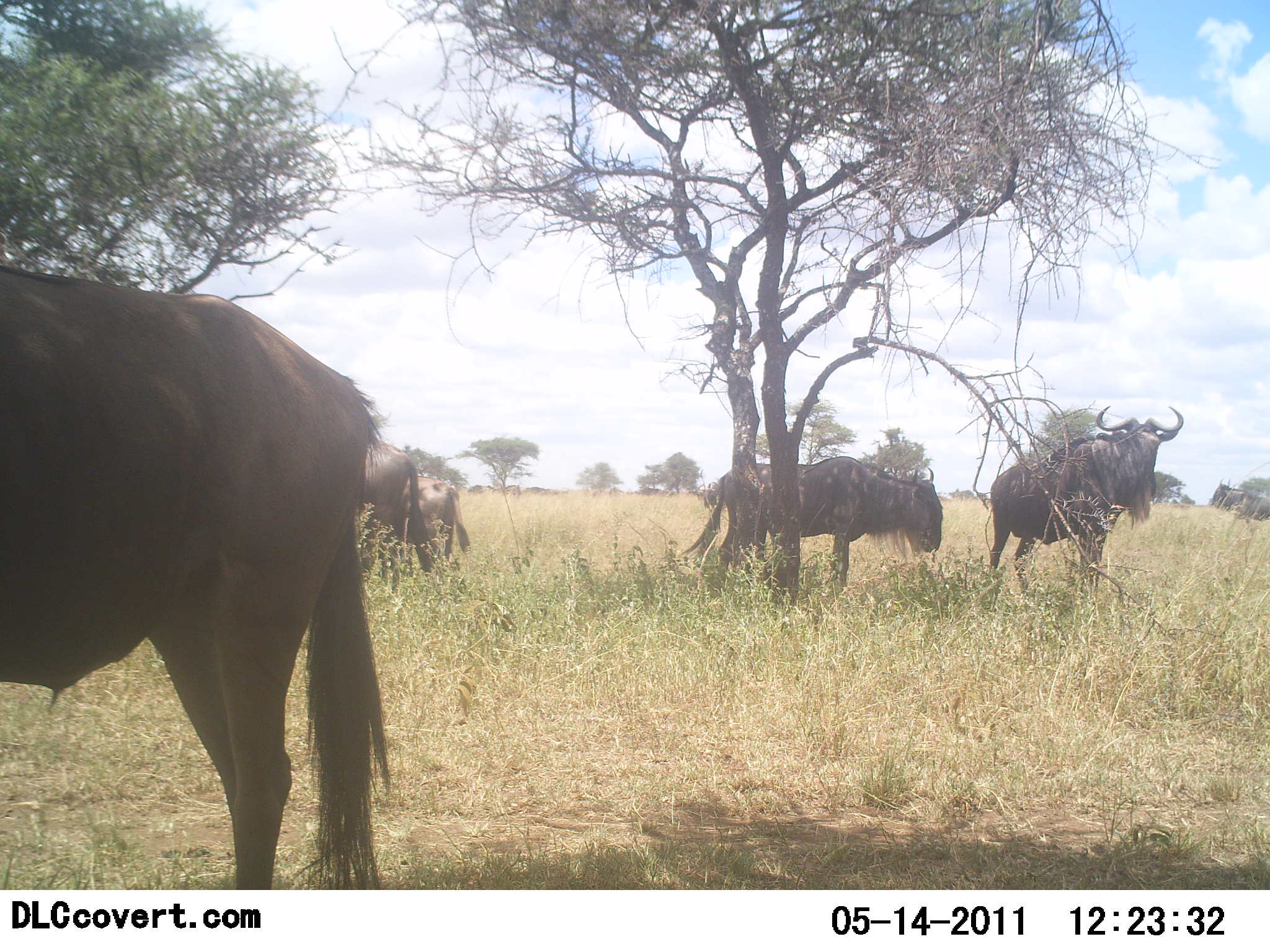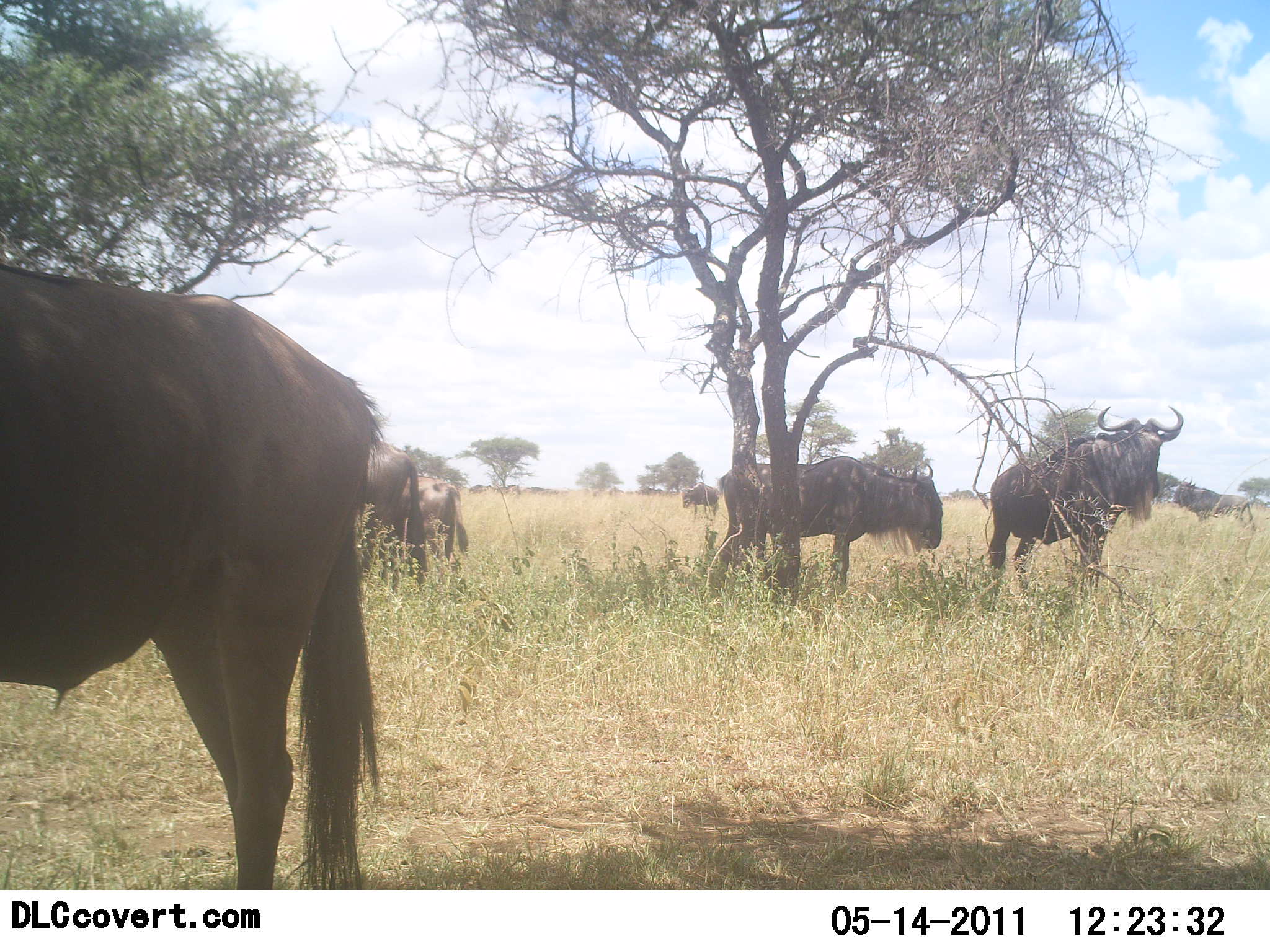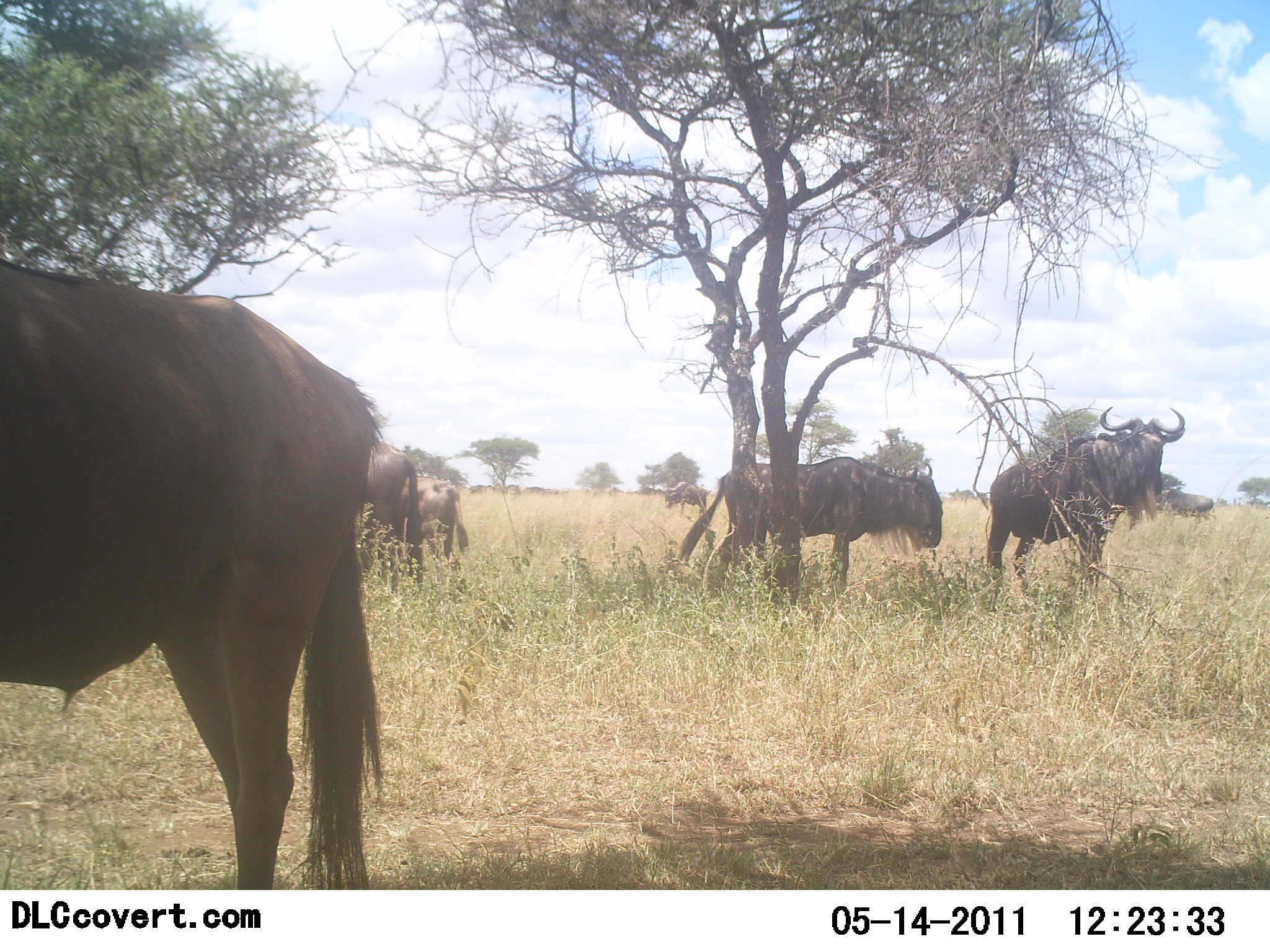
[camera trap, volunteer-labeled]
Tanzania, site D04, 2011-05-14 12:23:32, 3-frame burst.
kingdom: Animalia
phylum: Chordata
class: Mammalia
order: Artiodactyla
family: Bovidae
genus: Connochaetes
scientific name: Connochaetes taurinus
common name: blue wildebeest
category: wildebeest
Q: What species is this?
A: Wildebeest (blue wildebeest) (Connochaetes taurinus).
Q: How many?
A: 7.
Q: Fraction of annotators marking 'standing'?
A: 80%.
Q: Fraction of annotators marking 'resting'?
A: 30%.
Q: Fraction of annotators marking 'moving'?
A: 70%.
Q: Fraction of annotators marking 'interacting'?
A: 0%.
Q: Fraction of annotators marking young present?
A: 0%.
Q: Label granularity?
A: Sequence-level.